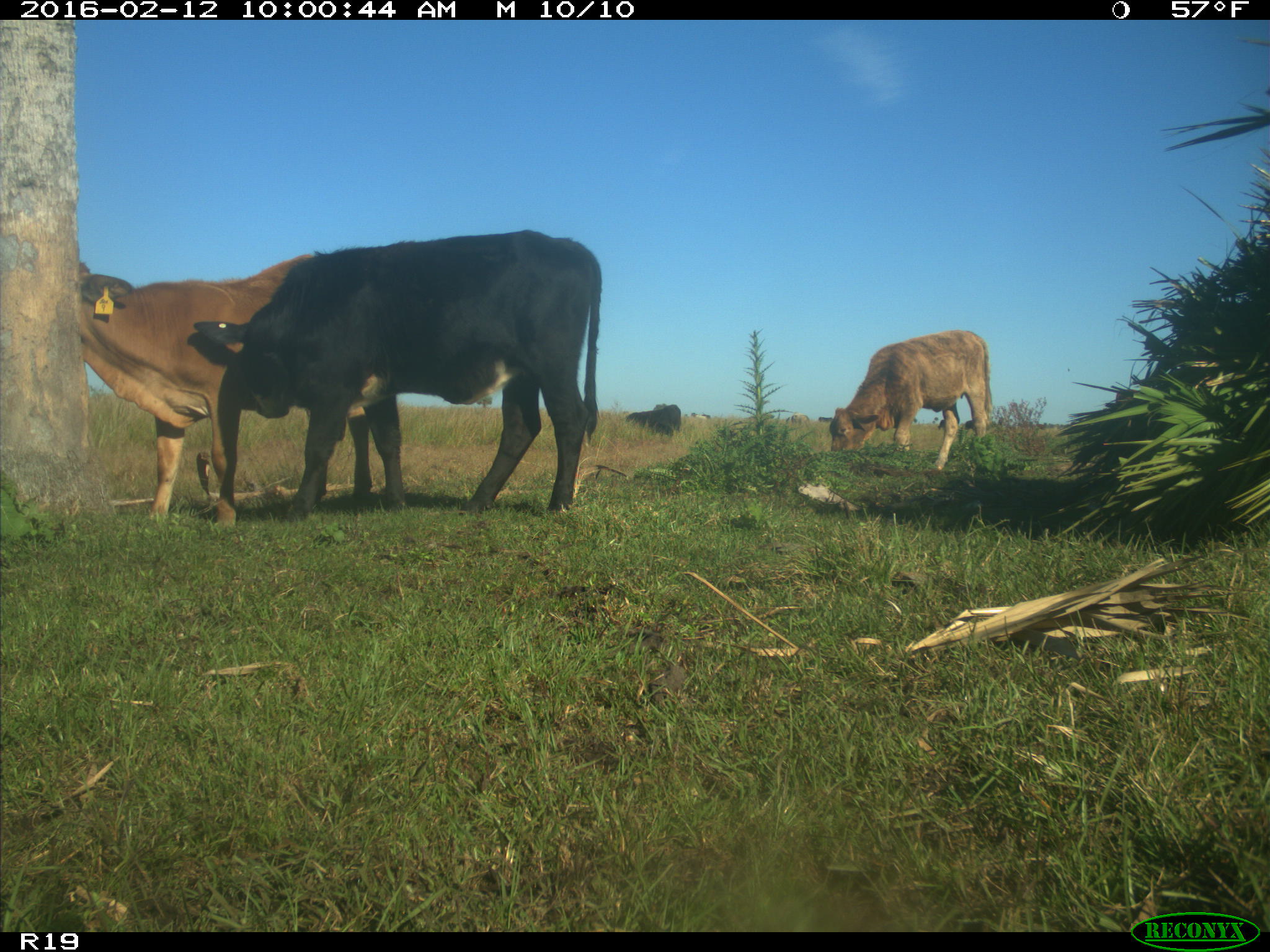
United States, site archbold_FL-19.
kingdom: Animalia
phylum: Chordata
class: Mammalia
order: Artiodactyla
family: Bovidae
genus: Bos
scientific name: Bos taurus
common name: domestic cow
Bos taurus (domestic cow).